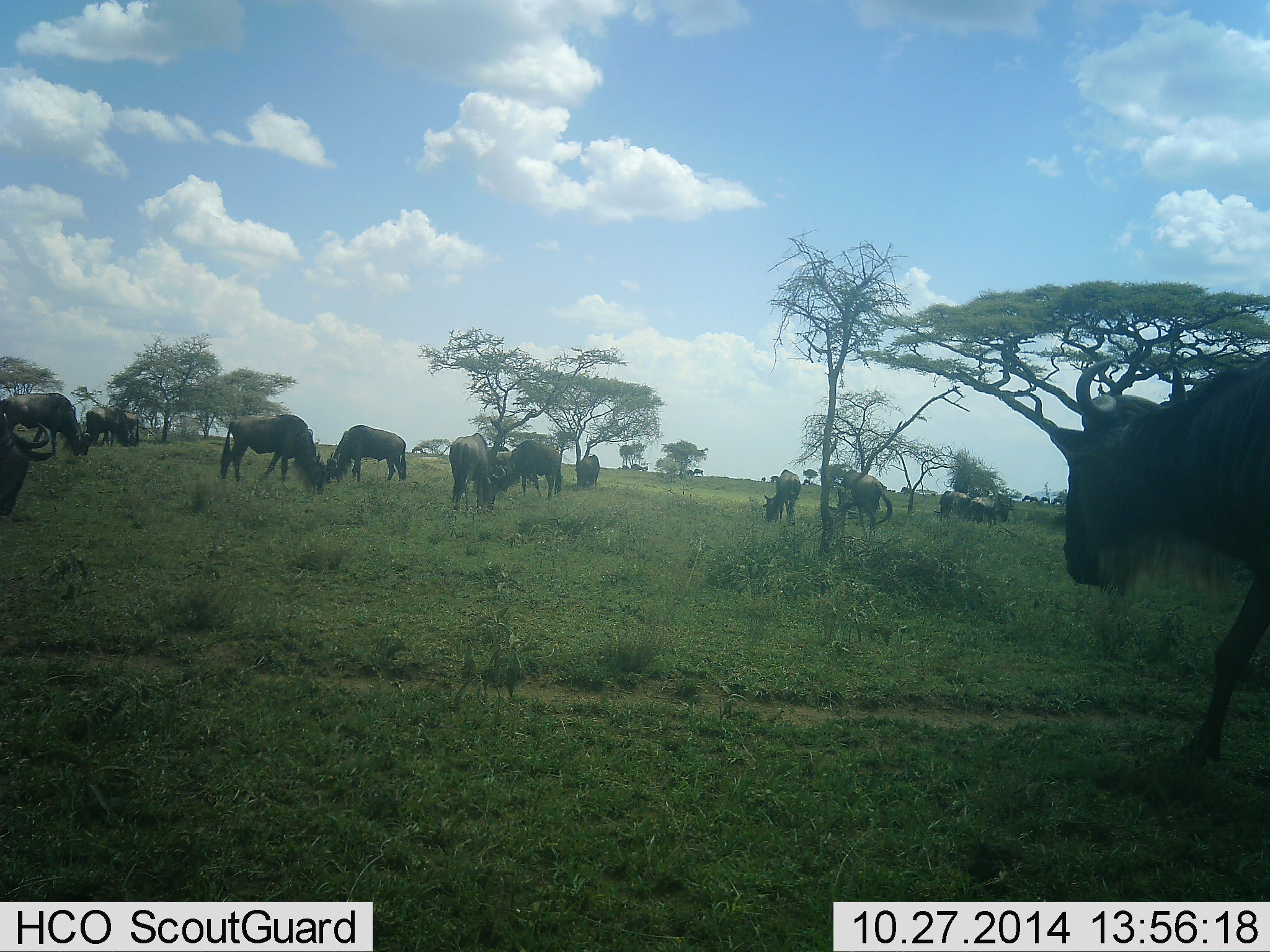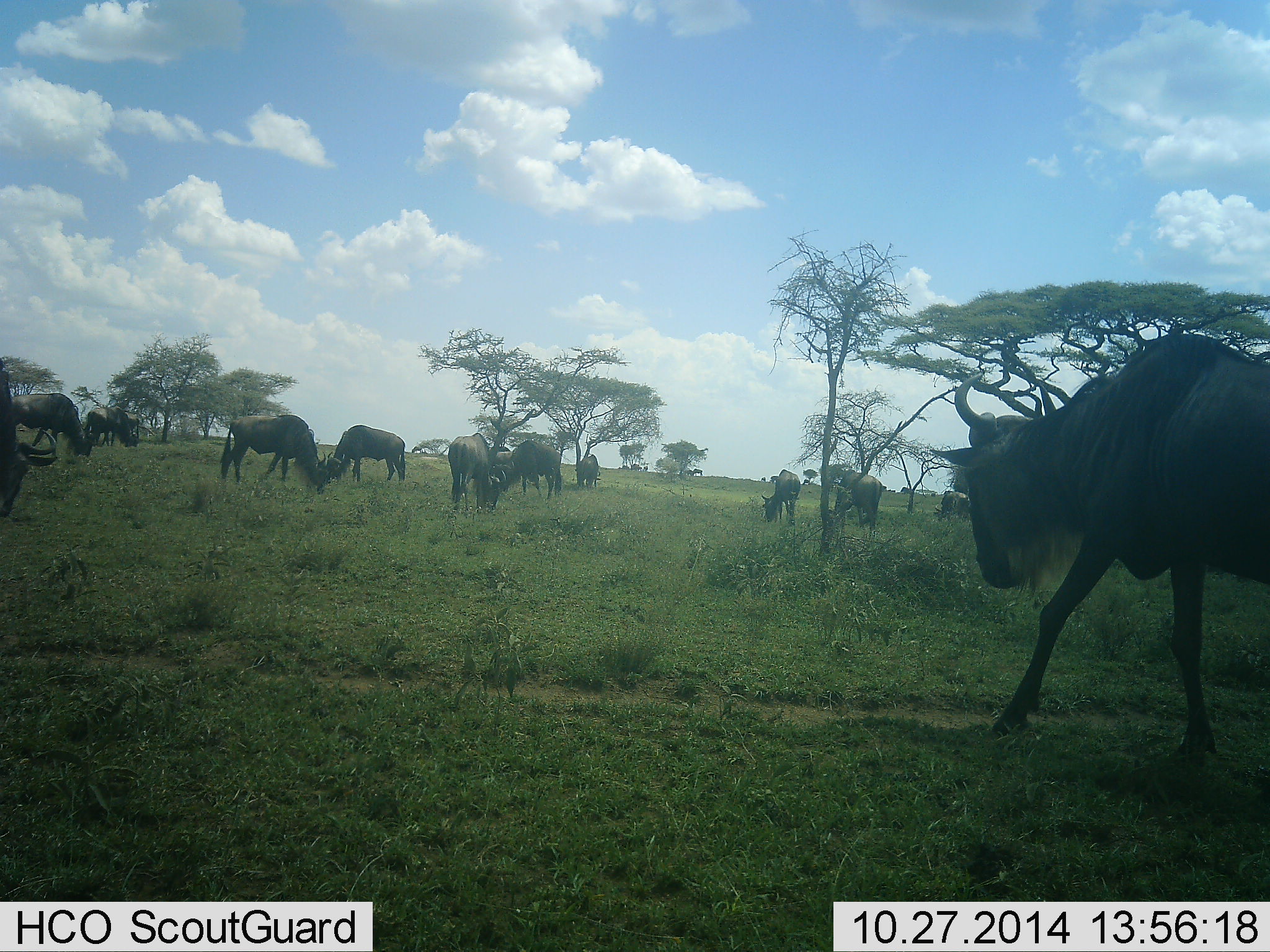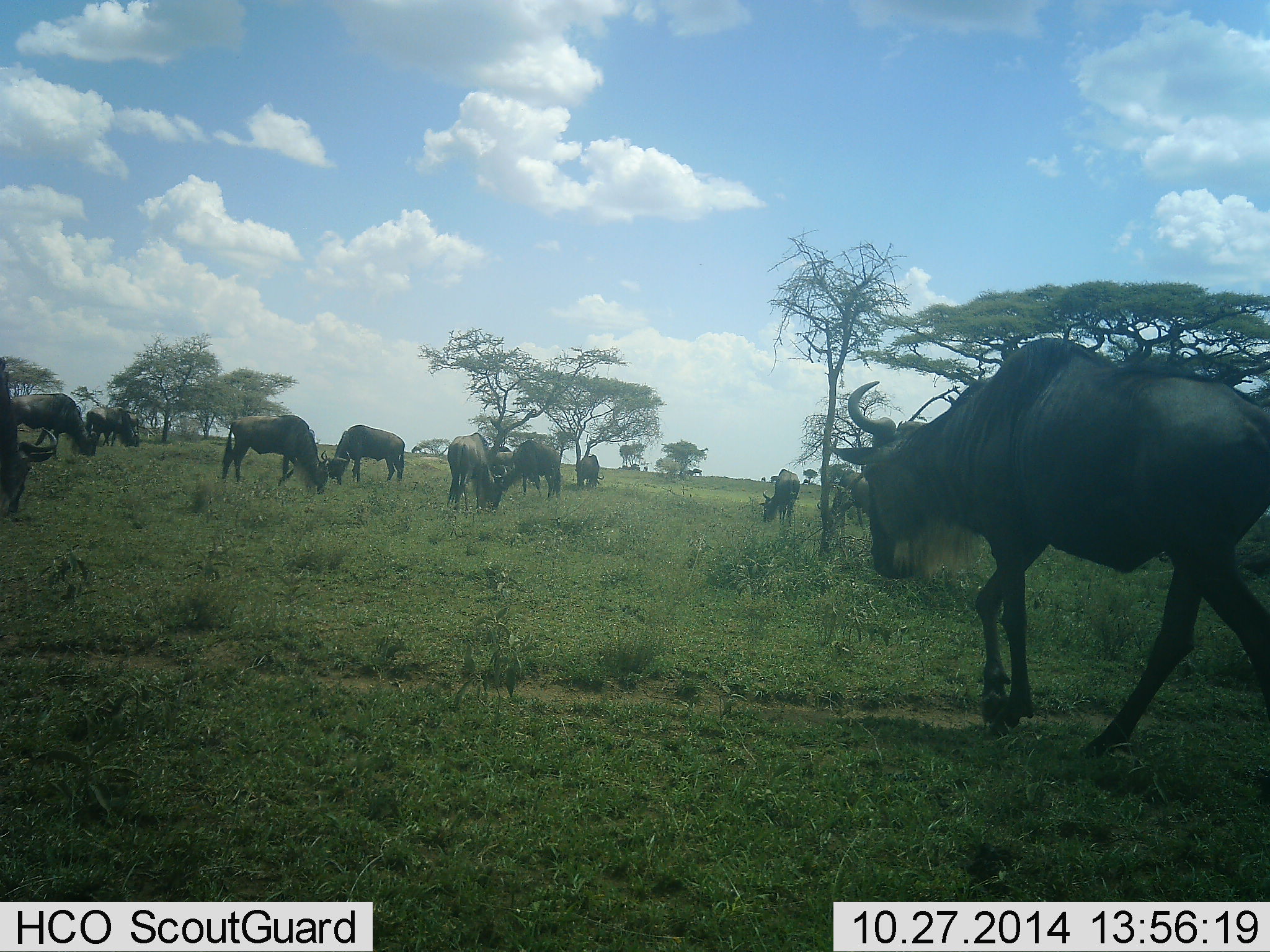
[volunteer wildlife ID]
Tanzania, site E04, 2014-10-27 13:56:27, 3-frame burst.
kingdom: Animalia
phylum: Chordata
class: Mammalia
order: Artiodactyla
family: Bovidae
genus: Connochaetes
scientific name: Connochaetes taurinus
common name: blue wildebeest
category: wildebeest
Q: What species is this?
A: Wildebeest (blue wildebeest) (Connochaetes taurinus).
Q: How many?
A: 11-50.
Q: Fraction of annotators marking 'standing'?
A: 20%.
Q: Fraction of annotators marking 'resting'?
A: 0%.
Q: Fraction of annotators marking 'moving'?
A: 60%.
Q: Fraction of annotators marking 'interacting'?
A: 0%.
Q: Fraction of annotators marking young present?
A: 0%.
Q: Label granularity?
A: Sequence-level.